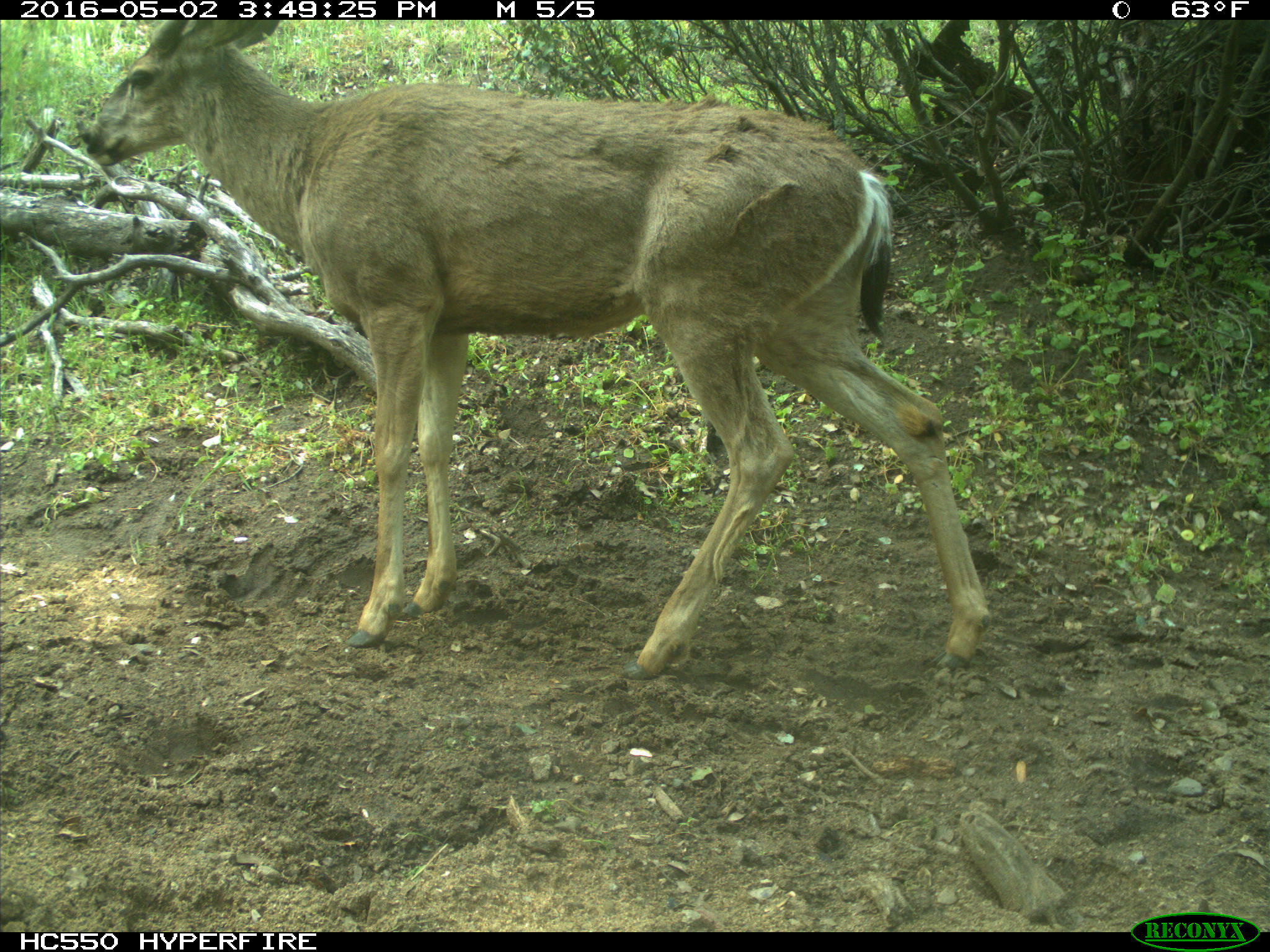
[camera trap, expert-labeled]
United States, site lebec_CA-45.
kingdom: Animalia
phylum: Chordata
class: Mammalia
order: Artiodactyla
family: Cervidae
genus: Odocoileus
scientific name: Odocoileus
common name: deer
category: unidentified deer